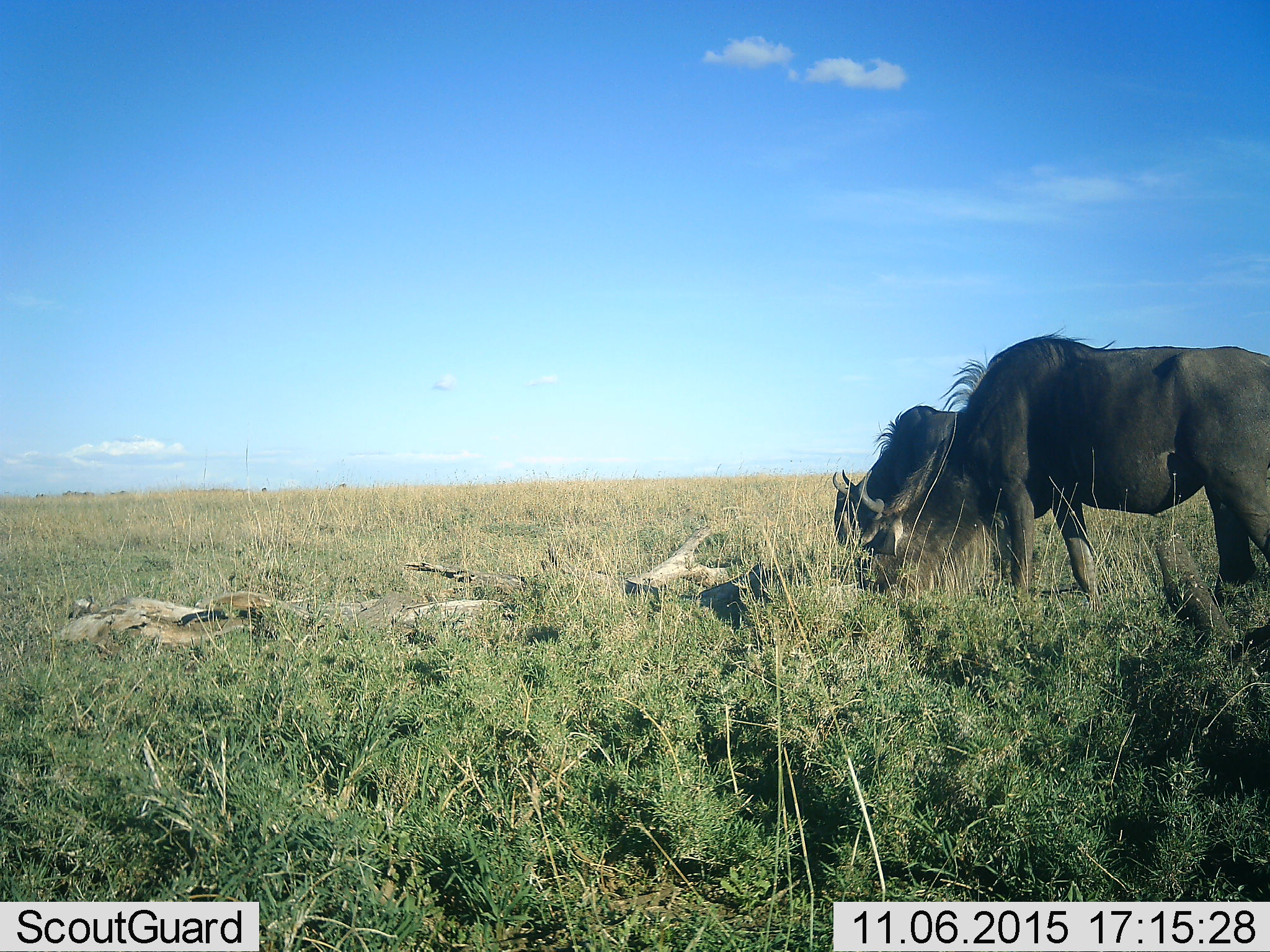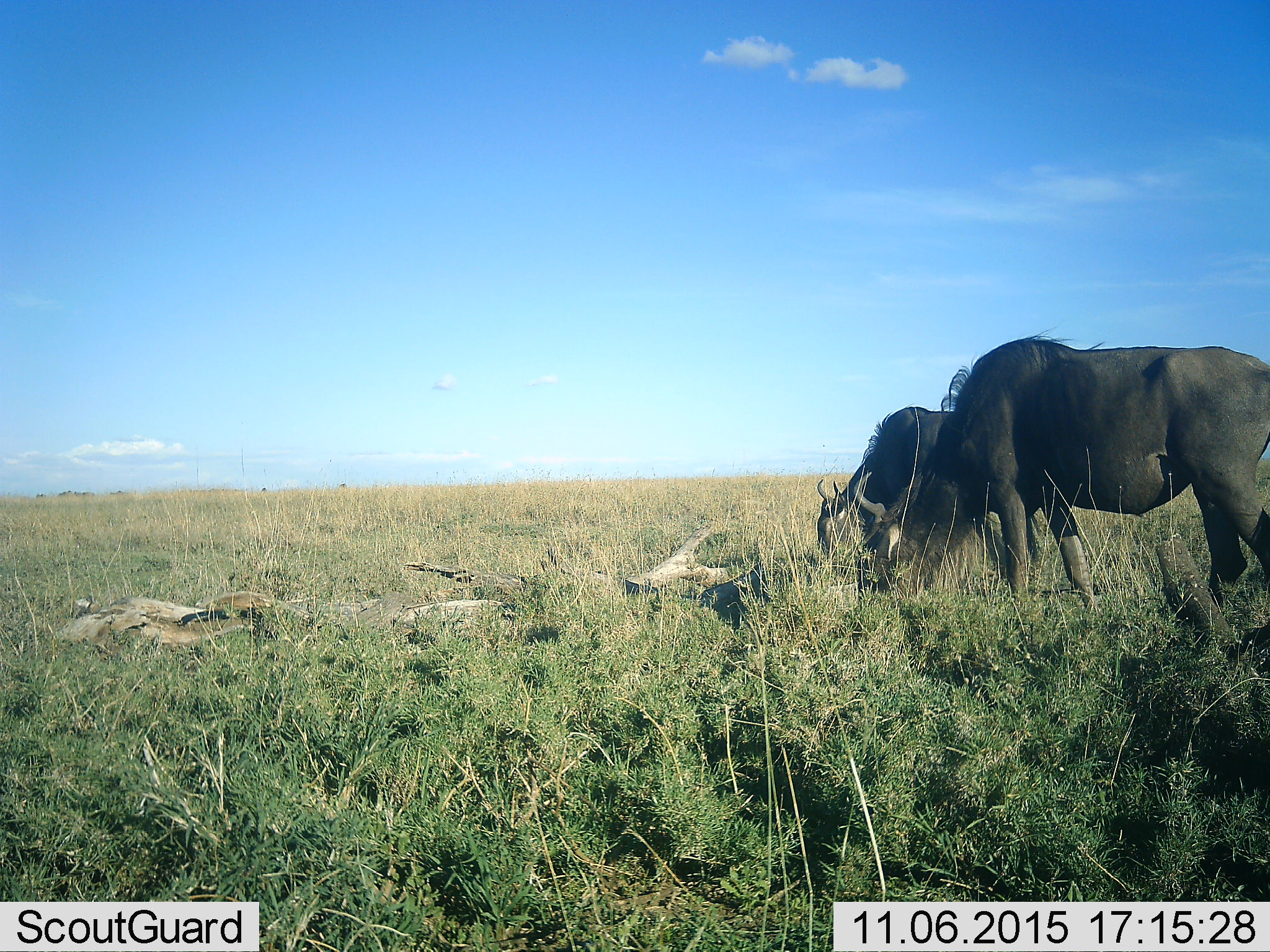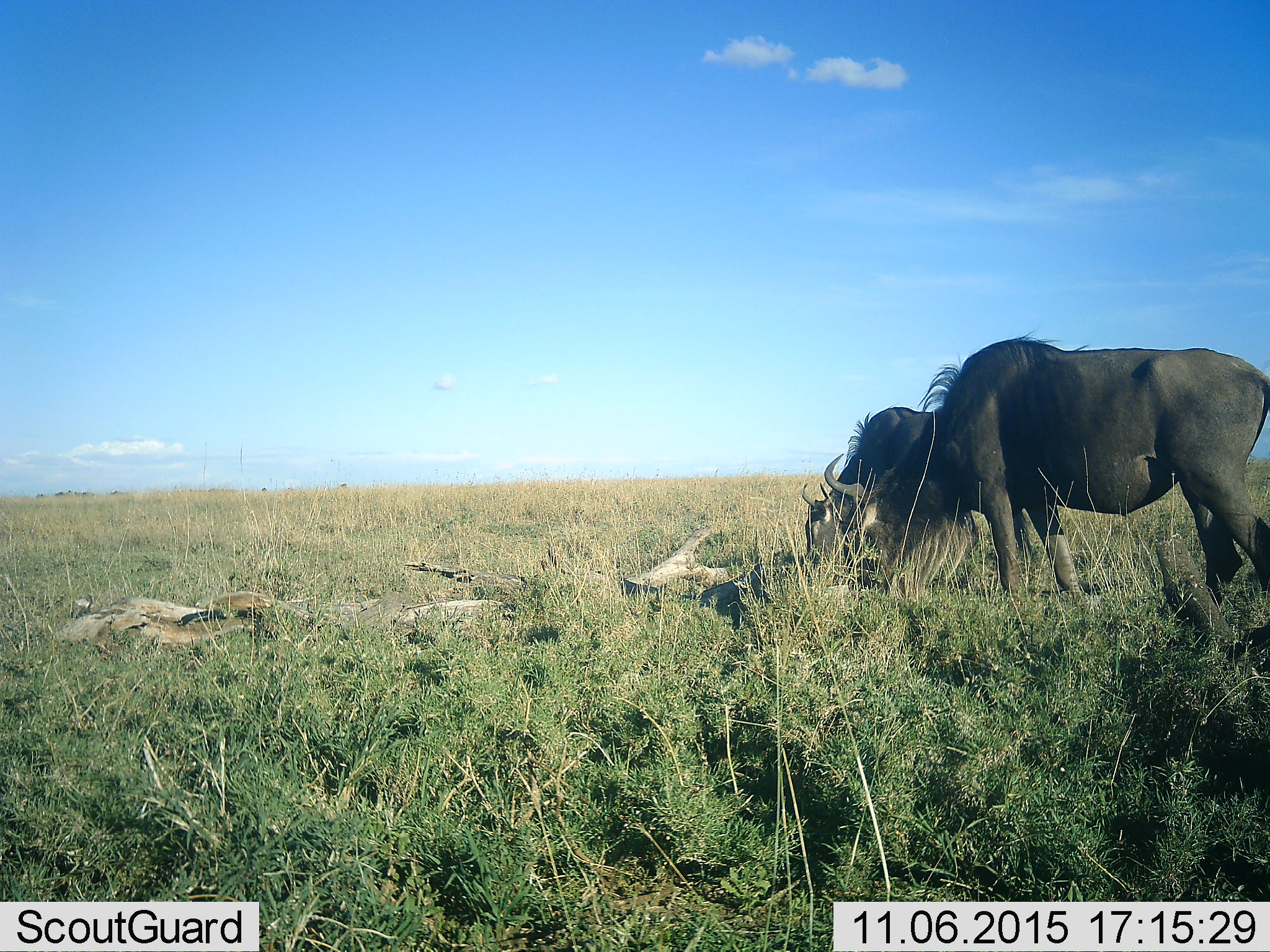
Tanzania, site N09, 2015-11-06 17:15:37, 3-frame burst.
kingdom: Animalia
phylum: Chordata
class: Mammalia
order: Artiodactyla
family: Bovidae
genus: Connochaetes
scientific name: Connochaetes taurinus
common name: blue wildebeest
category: wildebeest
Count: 2.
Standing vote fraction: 43%.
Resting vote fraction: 0%.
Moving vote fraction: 0%.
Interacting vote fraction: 0%.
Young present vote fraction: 0%.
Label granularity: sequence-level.